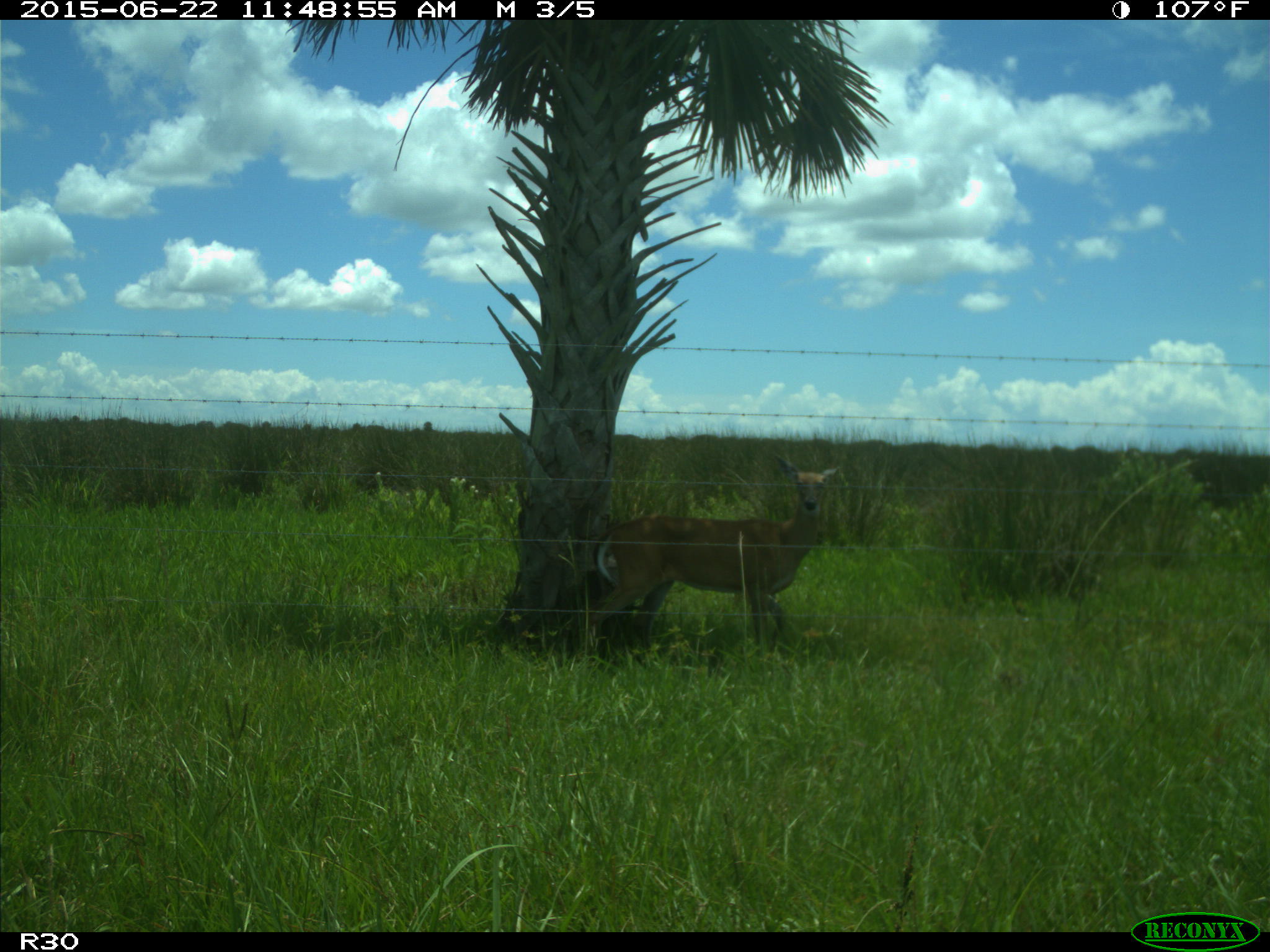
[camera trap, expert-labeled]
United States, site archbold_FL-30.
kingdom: Animalia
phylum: Chordata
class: Mammalia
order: Artiodactyla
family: Cervidae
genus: Odocoileus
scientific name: Odocoileus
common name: deer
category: unidentified deer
Unidentified deer (deer) (Odocoileus).